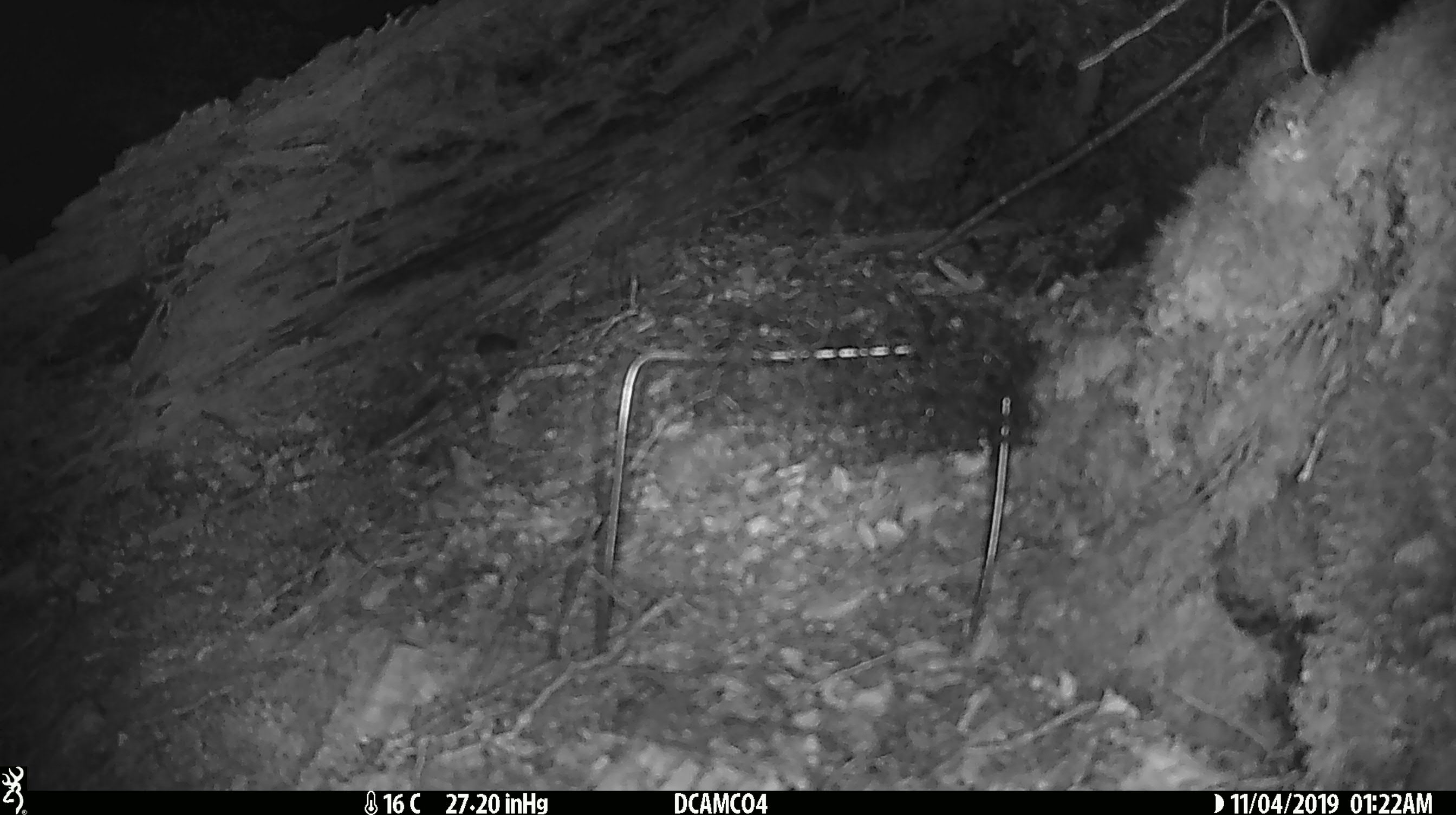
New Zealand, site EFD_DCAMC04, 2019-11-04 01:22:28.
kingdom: Animalia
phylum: Chordata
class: Mammalia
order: Rodentia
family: Muridae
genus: Mus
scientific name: Mus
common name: mouse